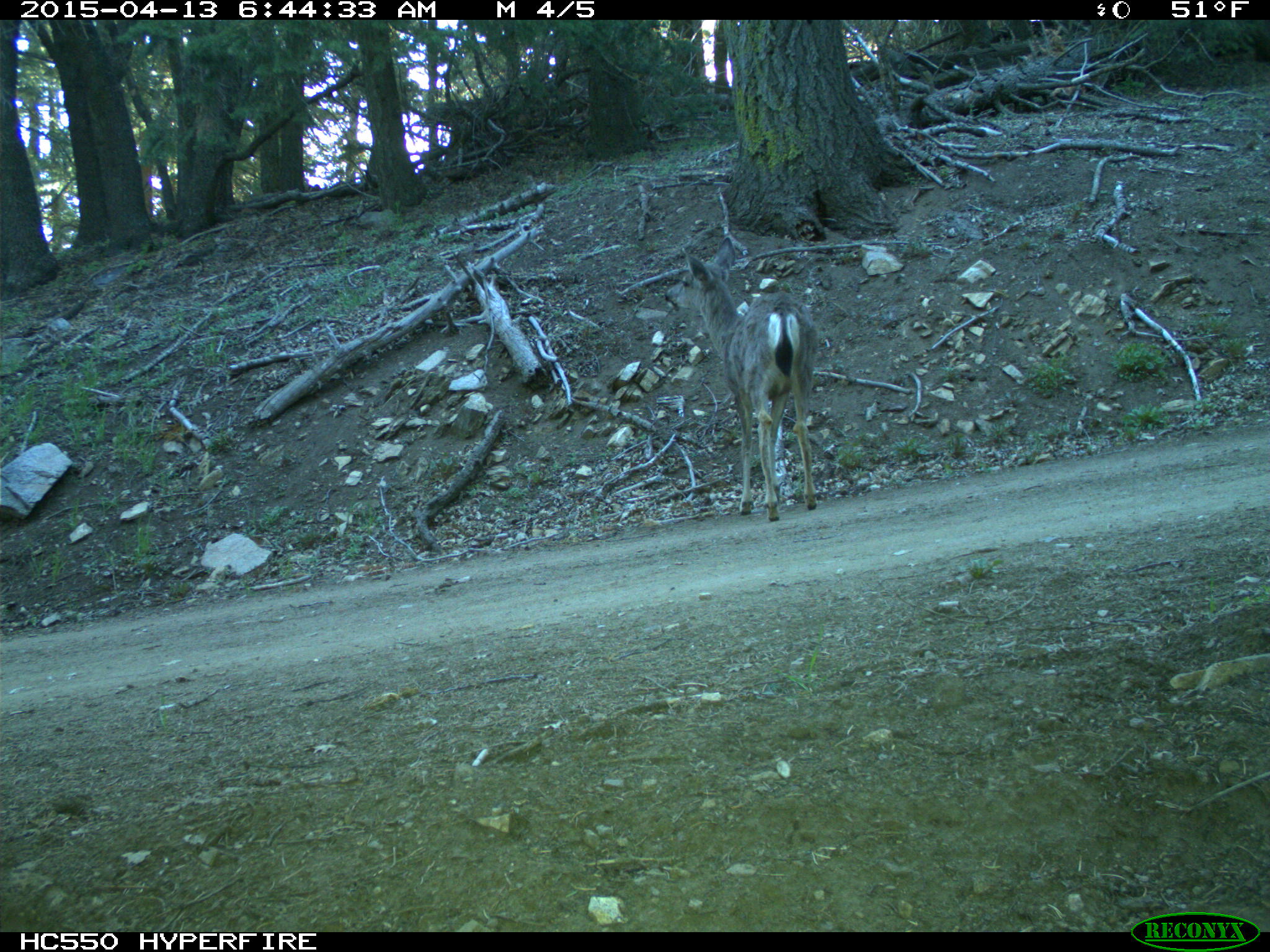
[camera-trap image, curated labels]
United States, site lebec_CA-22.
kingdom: Animalia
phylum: Chordata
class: Mammalia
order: Artiodactyla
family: Cervidae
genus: Odocoileus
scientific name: Odocoileus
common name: deer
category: unidentified deer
Unidentified deer (deer) (Odocoileus).